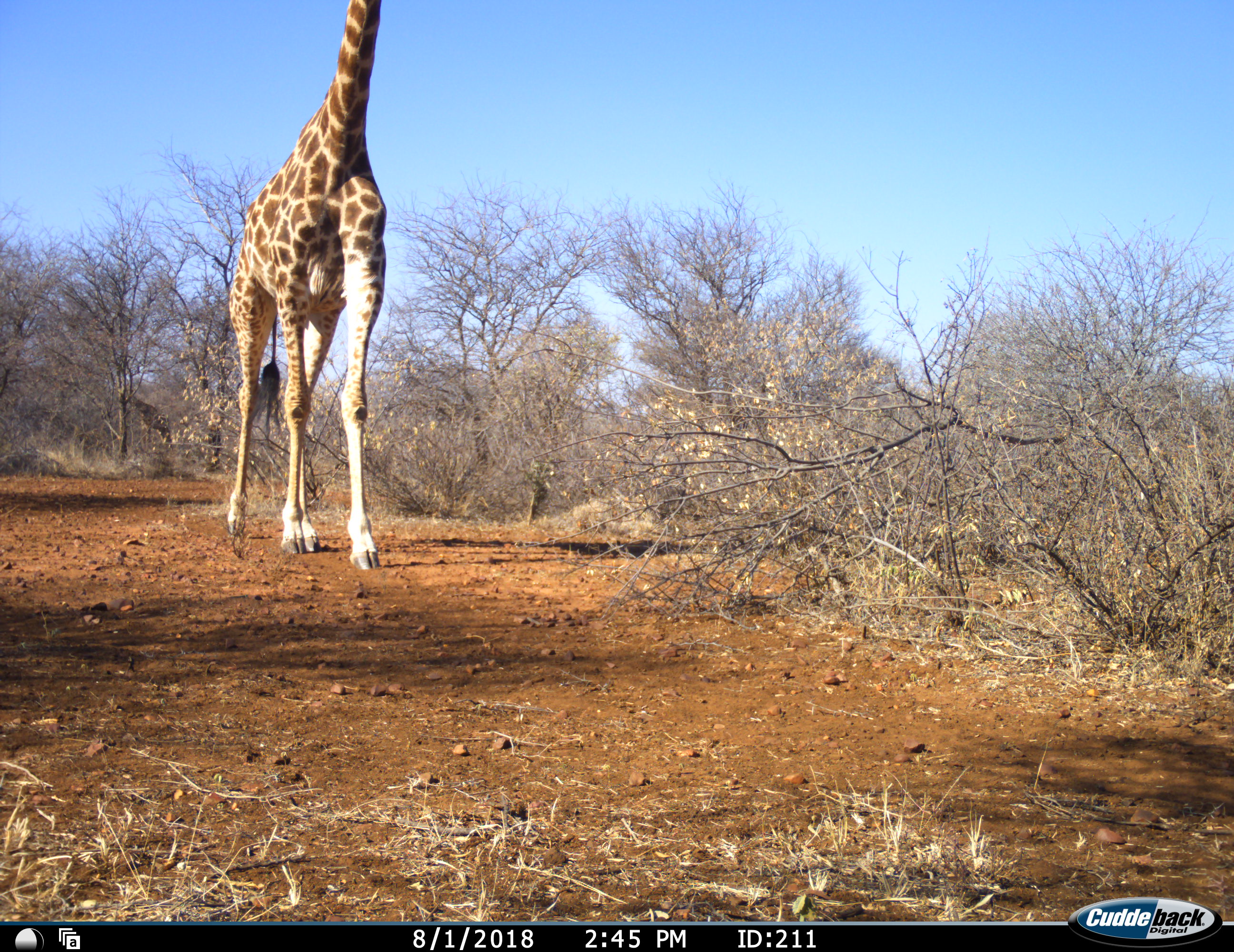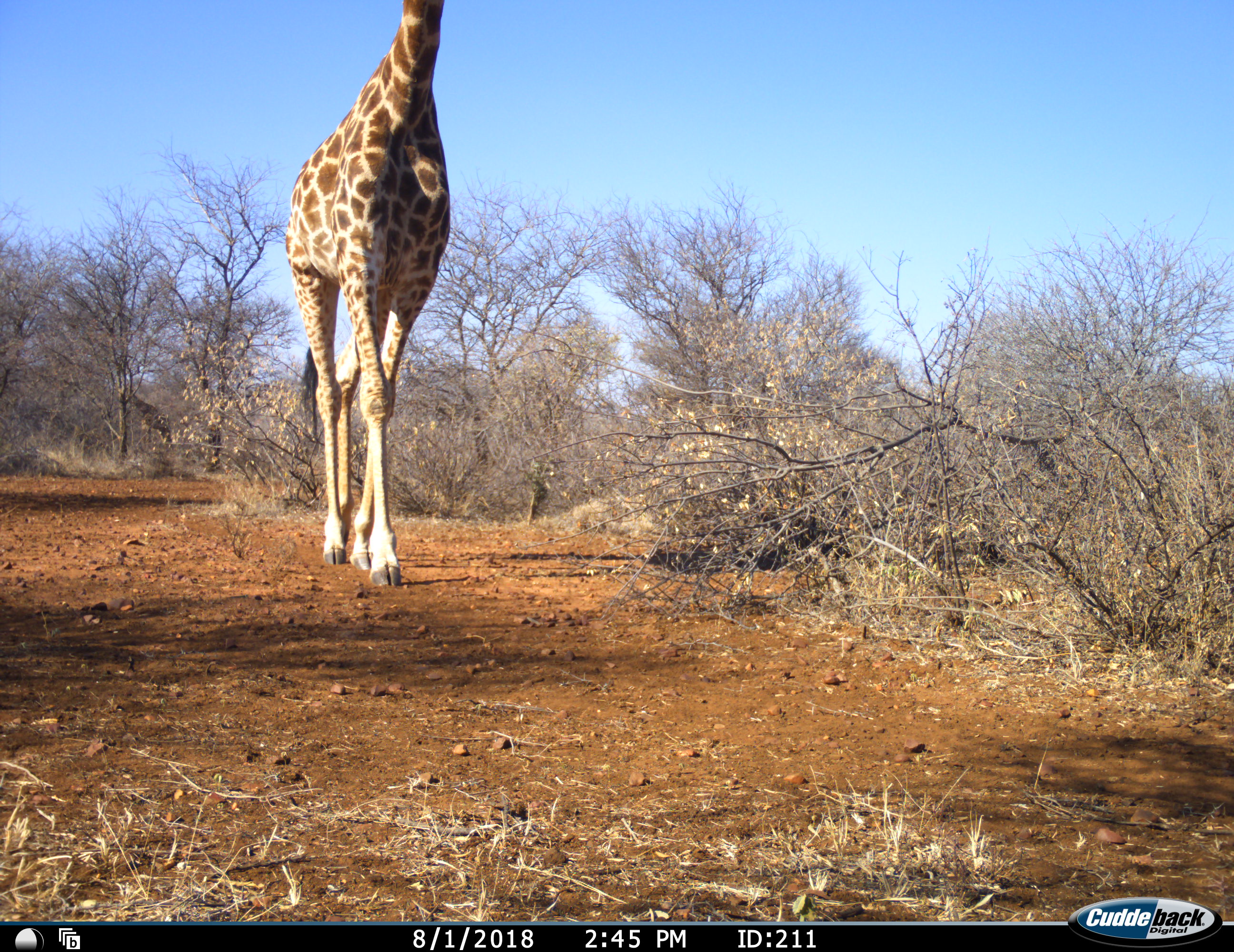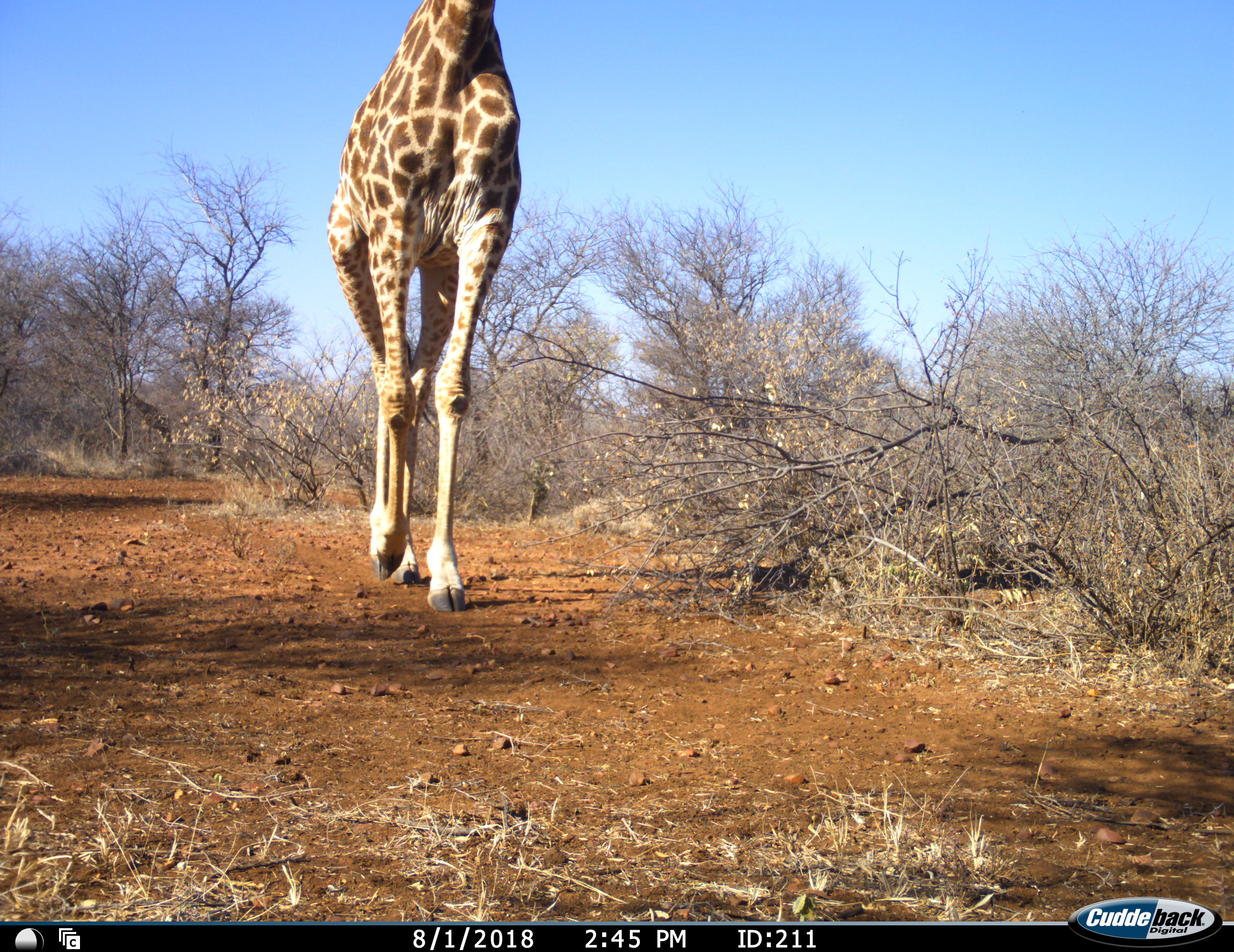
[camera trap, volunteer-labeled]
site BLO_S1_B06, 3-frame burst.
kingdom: Animalia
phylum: Chordata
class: Mammalia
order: Artiodactyla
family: Giraffidae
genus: Giraffa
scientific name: Giraffa camelopardalis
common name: giraffe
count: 1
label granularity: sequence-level